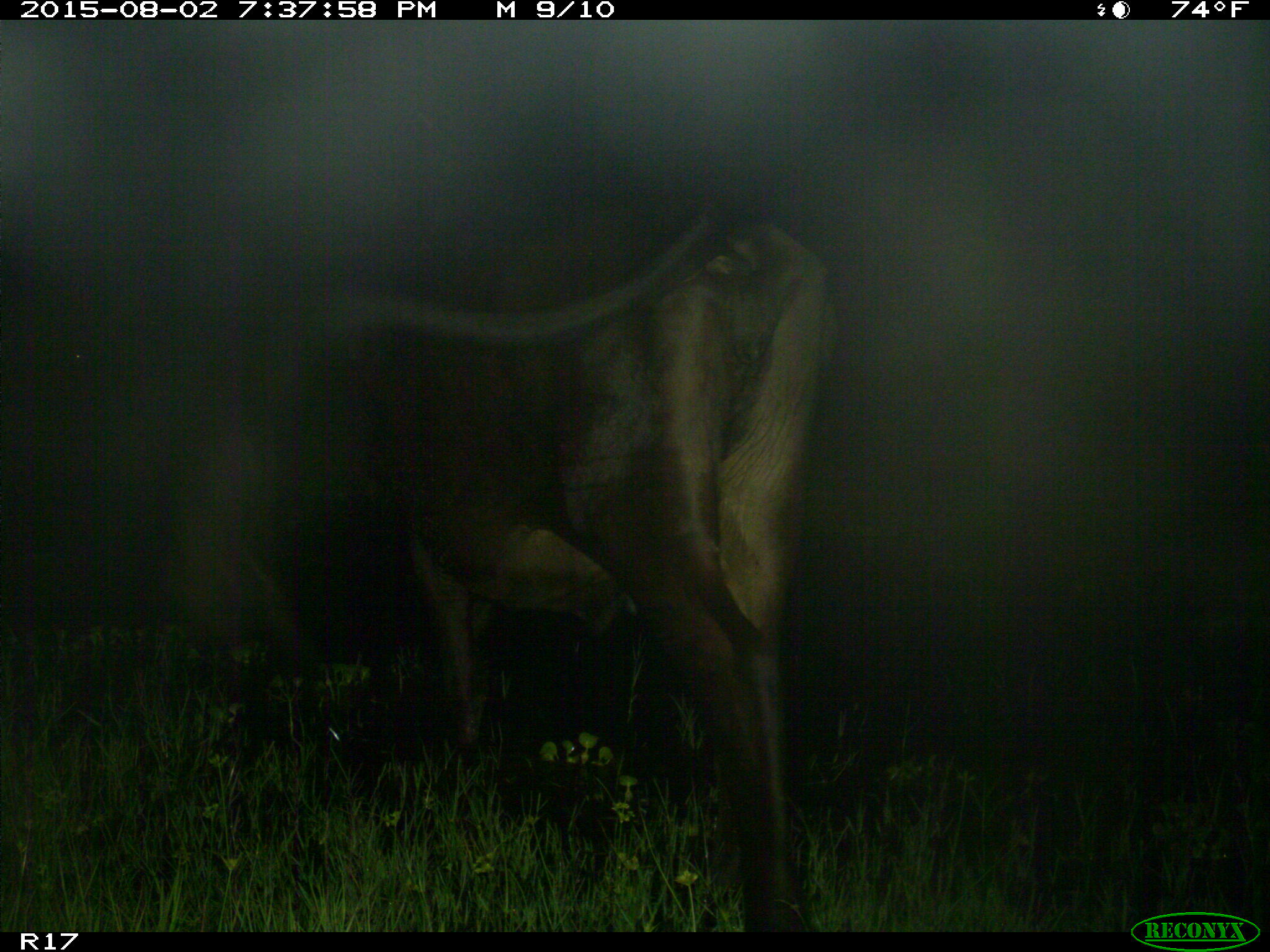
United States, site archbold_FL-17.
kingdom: Animalia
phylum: Chordata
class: Mammalia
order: Artiodactyla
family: Bovidae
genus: Bos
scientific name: Bos taurus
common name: domestic cow